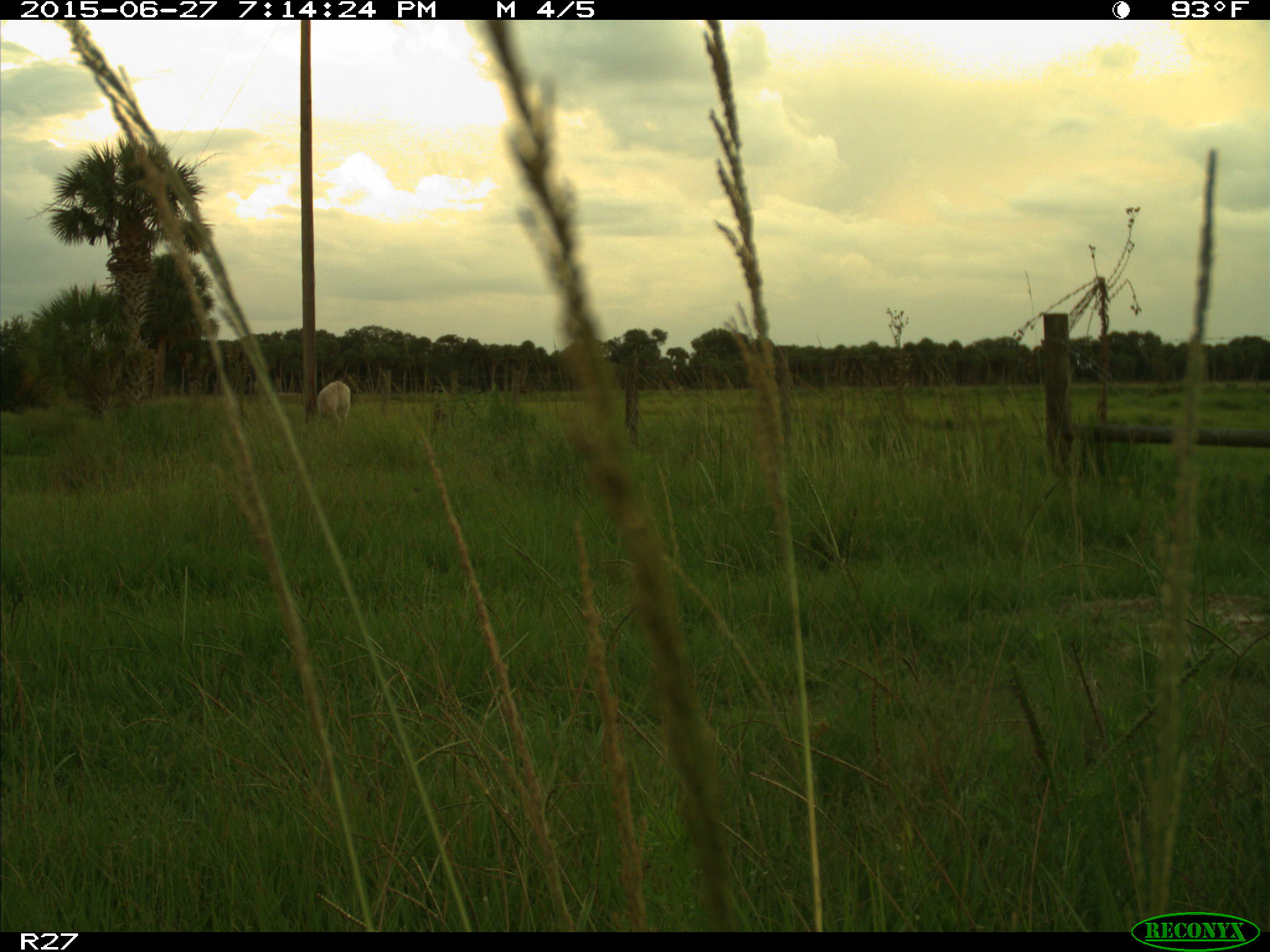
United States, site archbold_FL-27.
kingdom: Animalia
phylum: Chordata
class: Mammalia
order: Artiodactyla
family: Bovidae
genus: Bos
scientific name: Bos taurus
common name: domestic cow